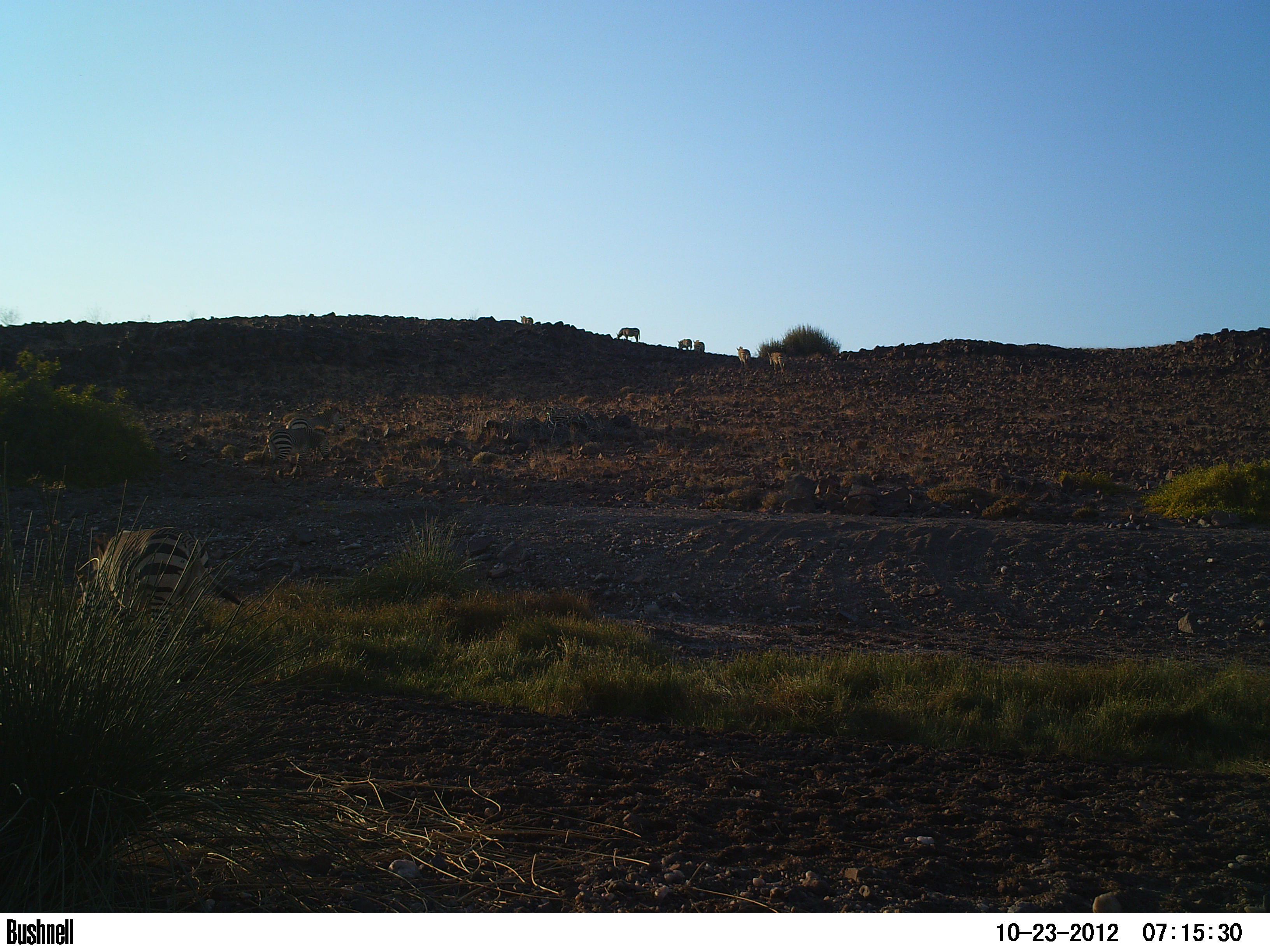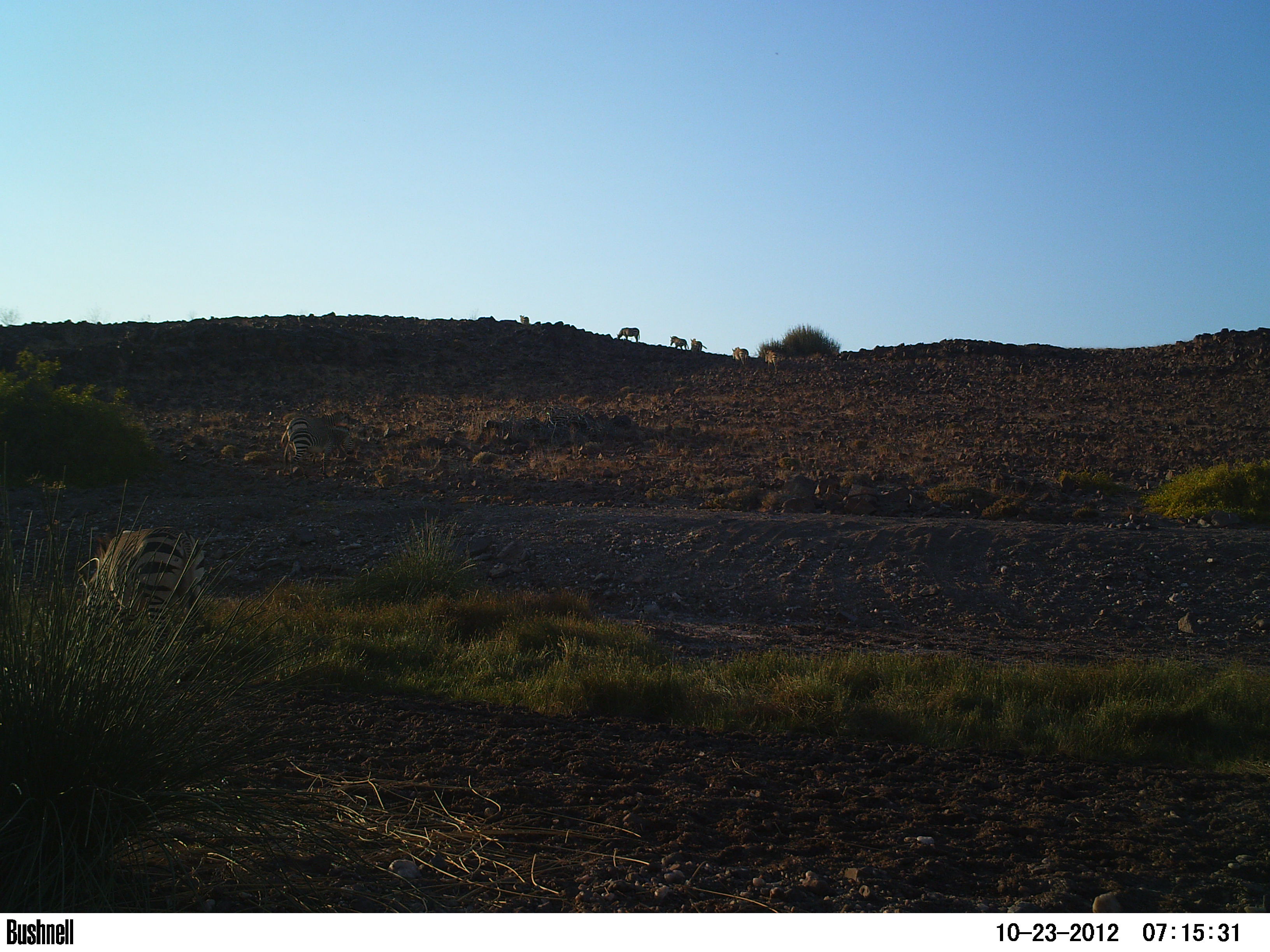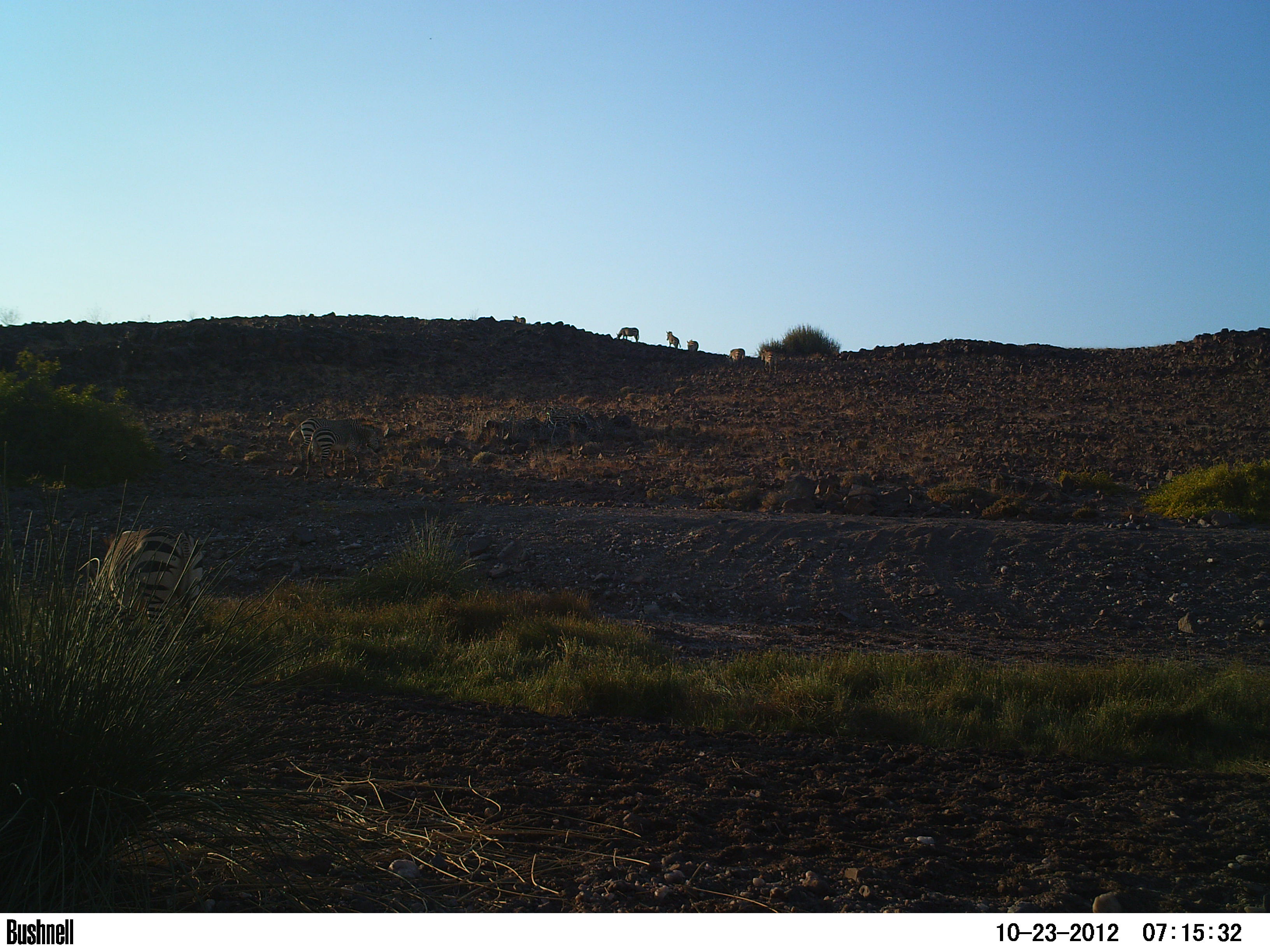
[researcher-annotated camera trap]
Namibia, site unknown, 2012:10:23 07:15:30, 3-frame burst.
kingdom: Animalia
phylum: Chordata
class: Mammalia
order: Perissodactyla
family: Equidae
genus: Equus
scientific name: Equus zebra hartmannae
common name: hartmann's mountain zebra